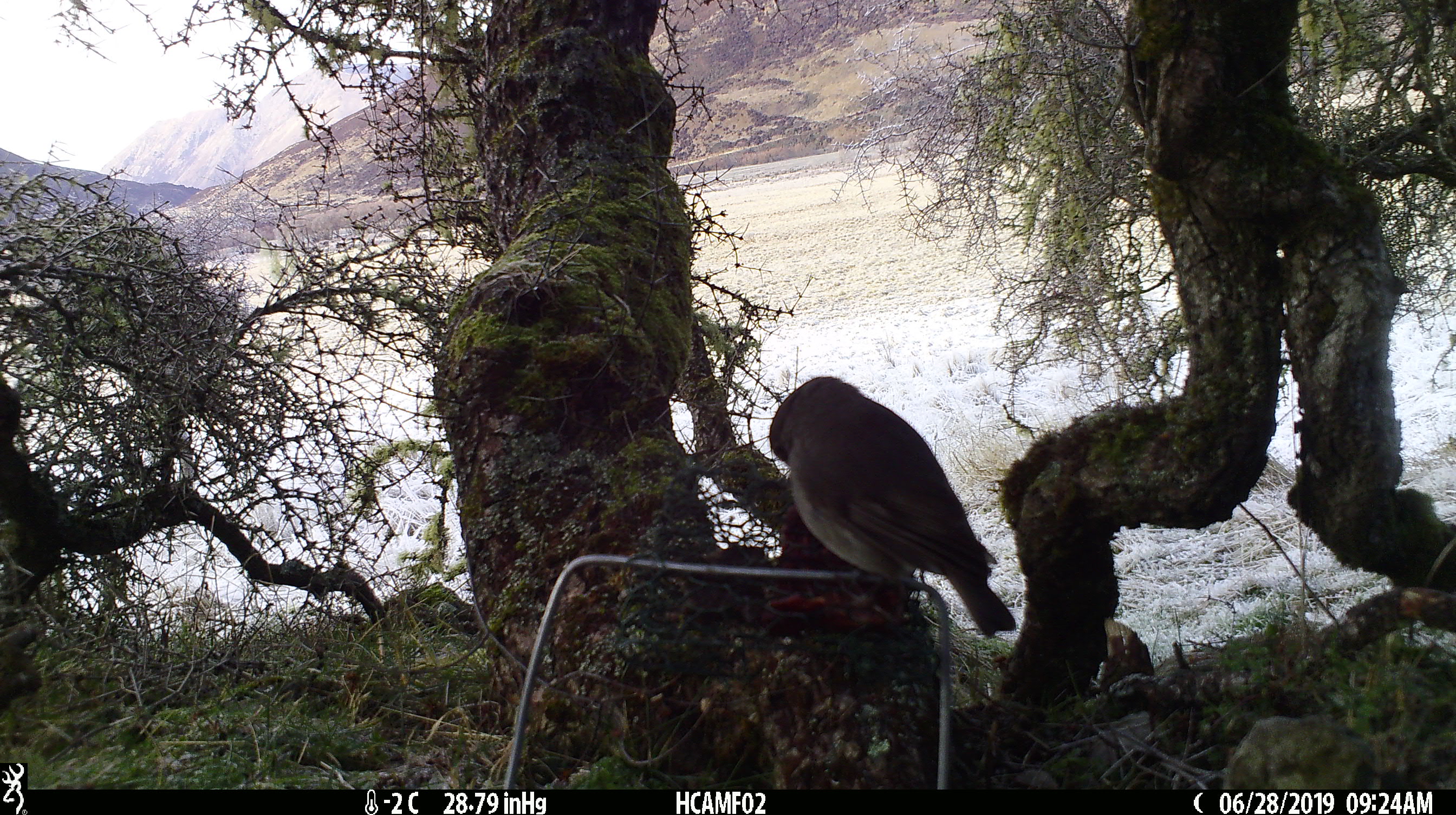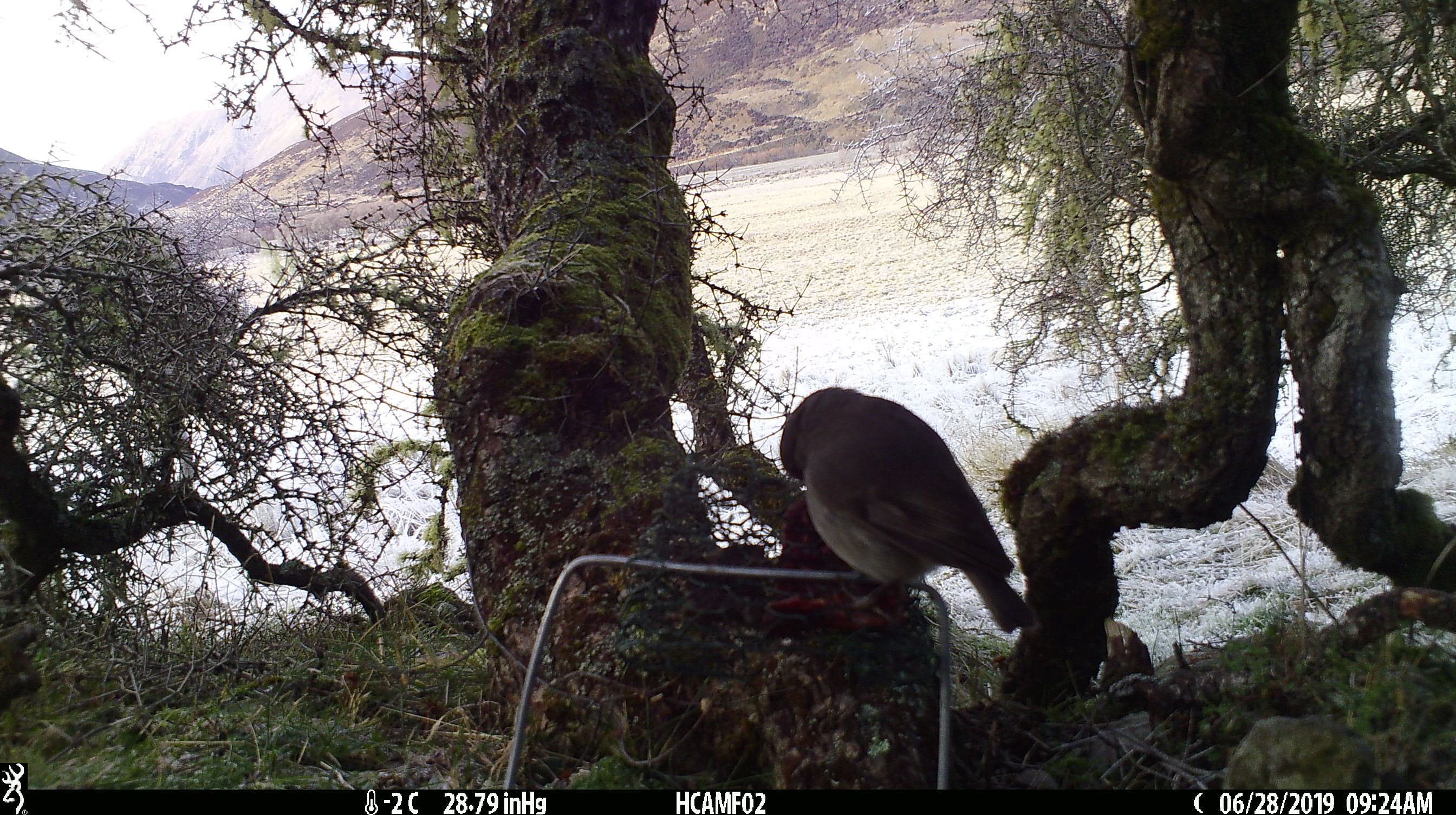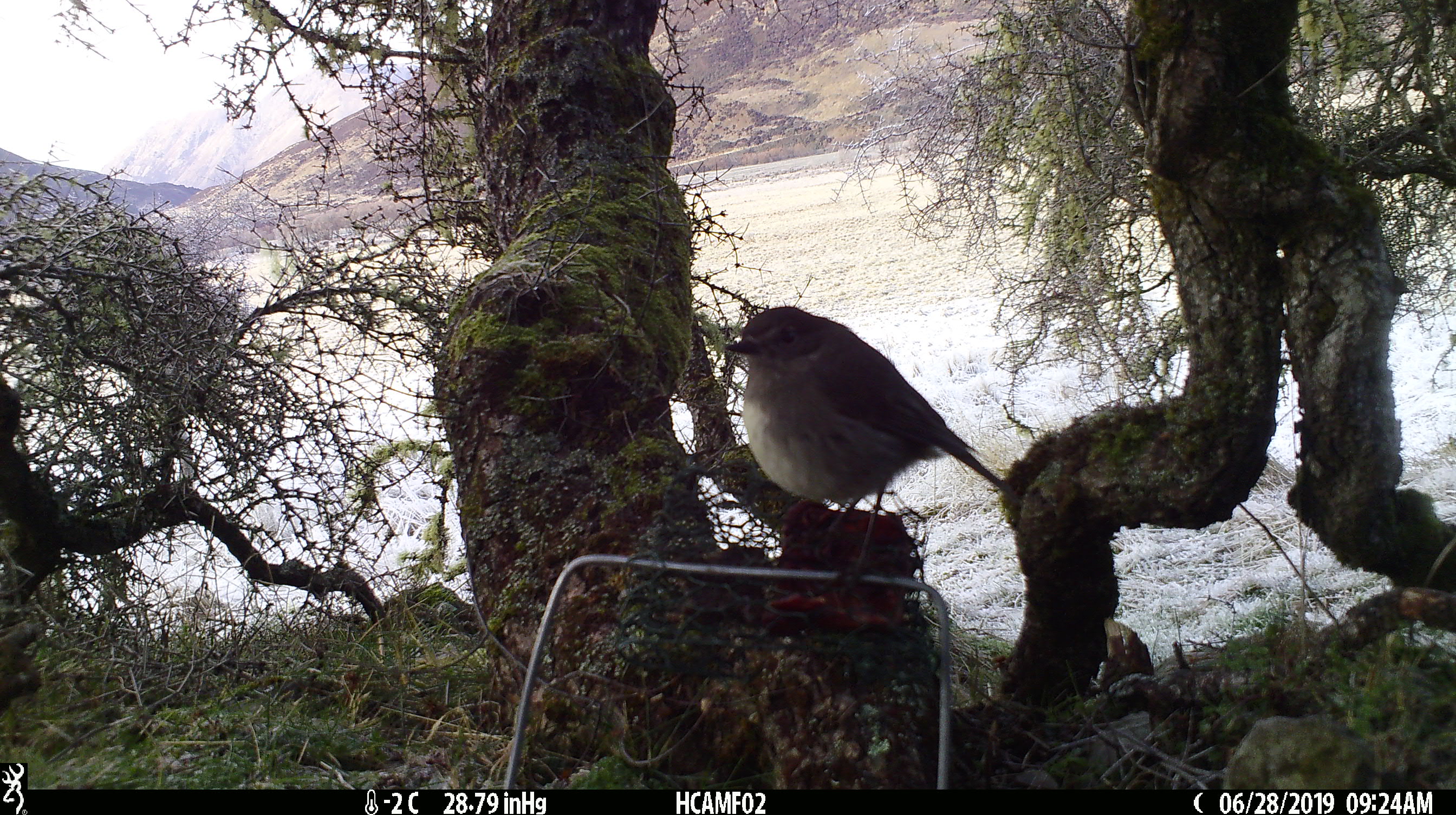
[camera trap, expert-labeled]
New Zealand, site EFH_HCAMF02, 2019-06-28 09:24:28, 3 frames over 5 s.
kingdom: Animalia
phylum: Chordata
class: Aves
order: Passeriformes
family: Petroicidae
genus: Petroica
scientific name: Petroica australis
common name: new zealand robin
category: robin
Robin (new zealand robin) (Petroica australis).